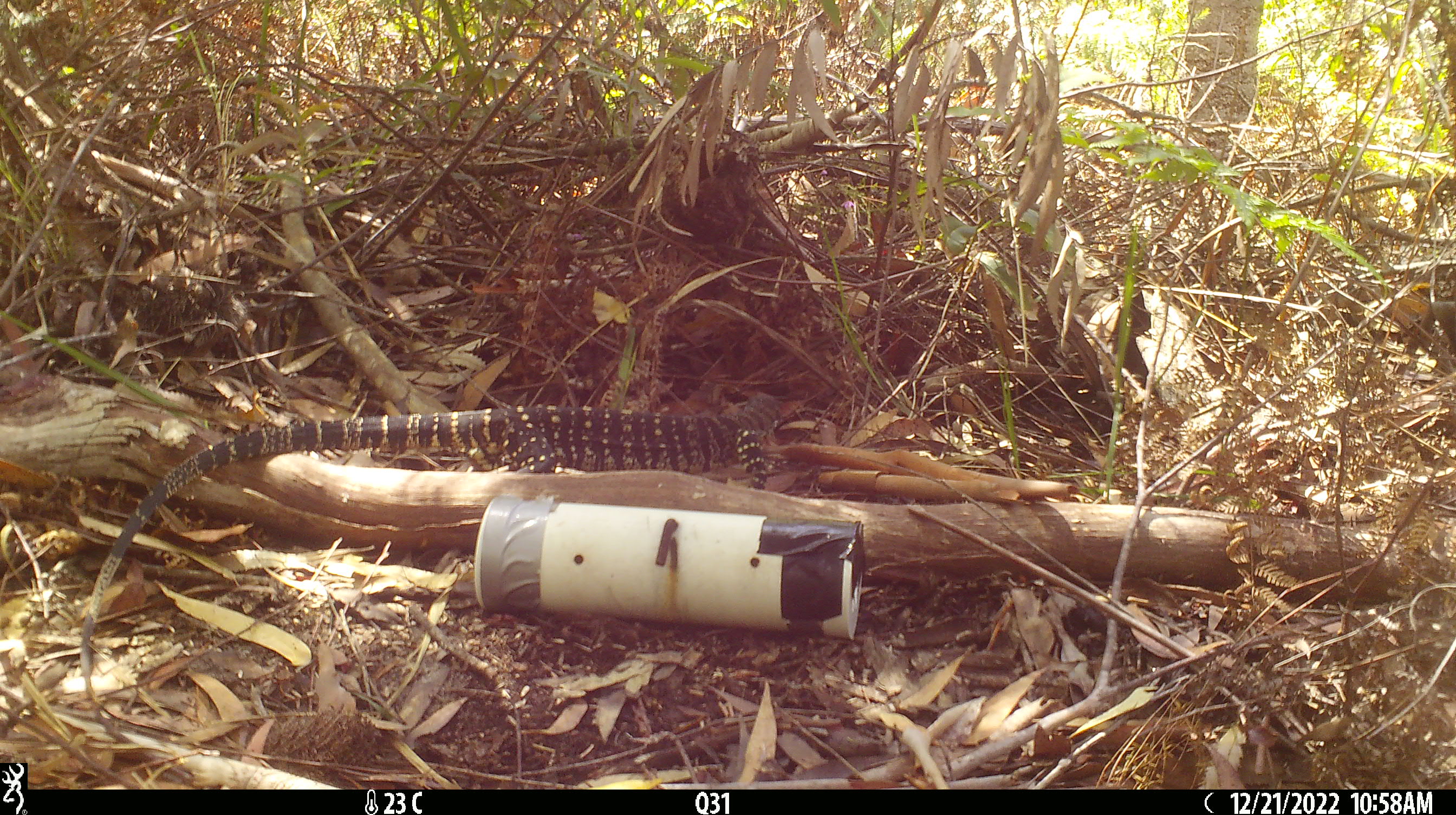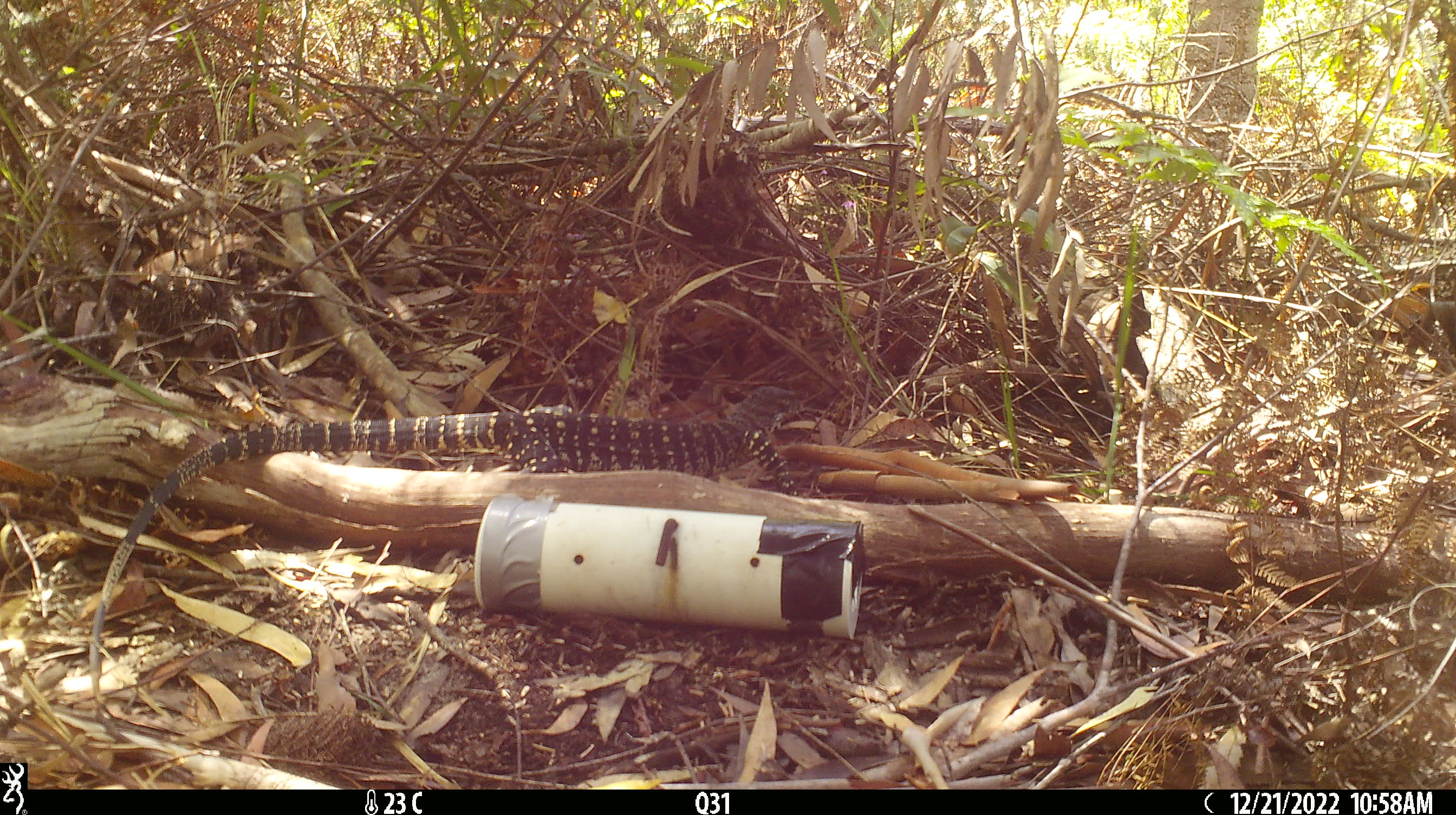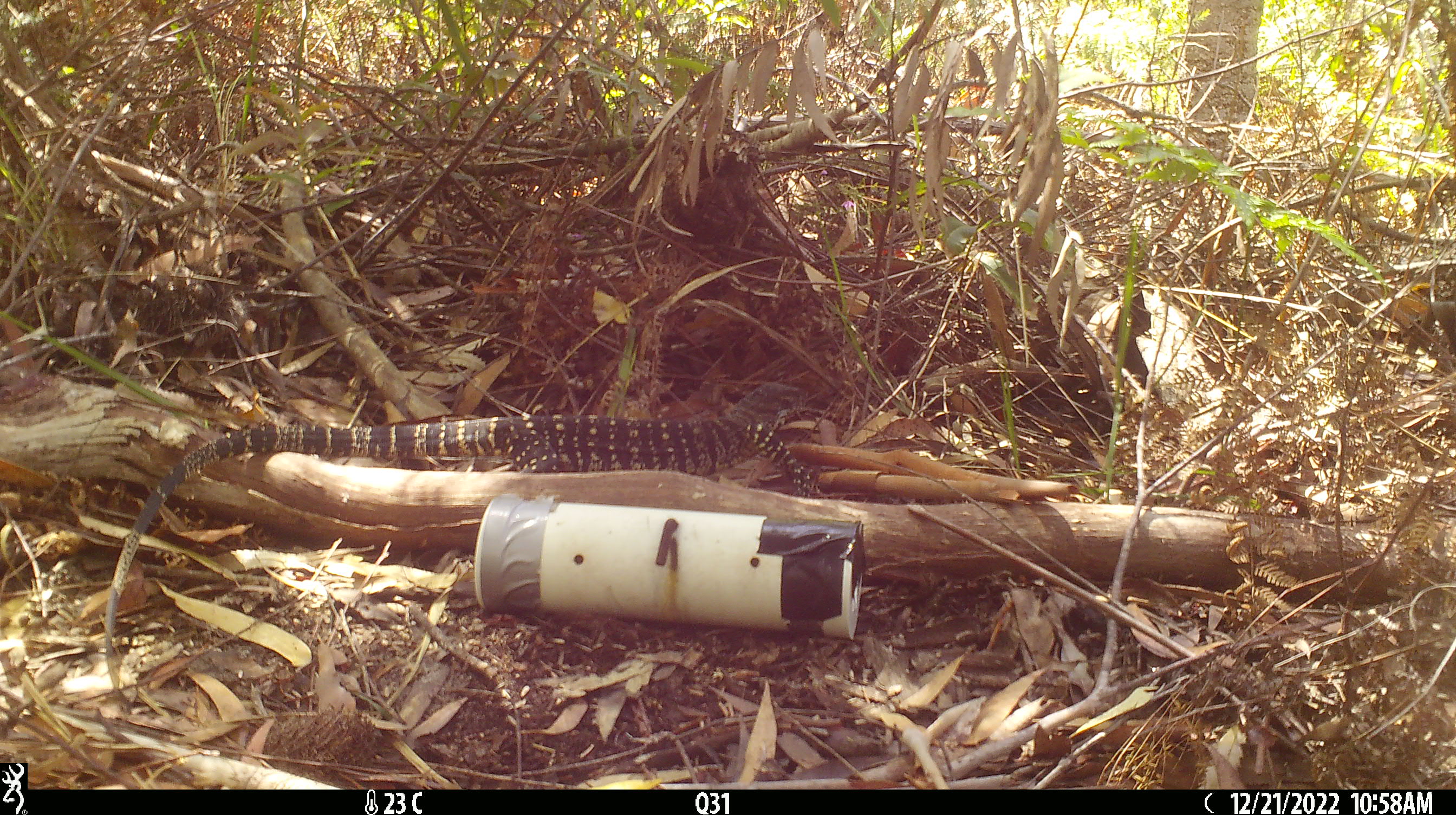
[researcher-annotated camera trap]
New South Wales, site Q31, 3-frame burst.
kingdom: Animalia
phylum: Chordata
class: Reptilia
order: Squamata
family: Varanidae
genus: Varanus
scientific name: Varanus varius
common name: lace monitor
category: goanna